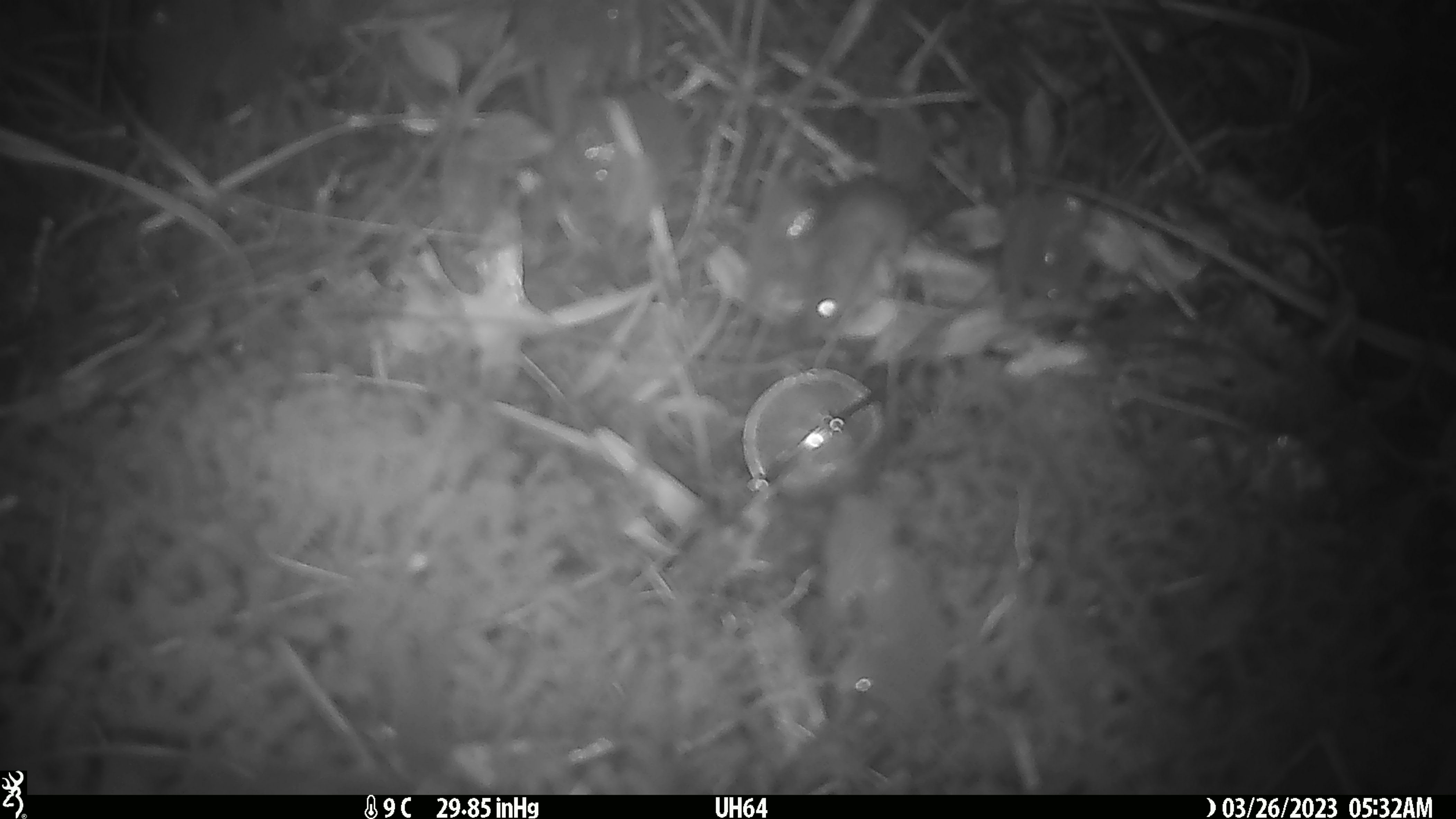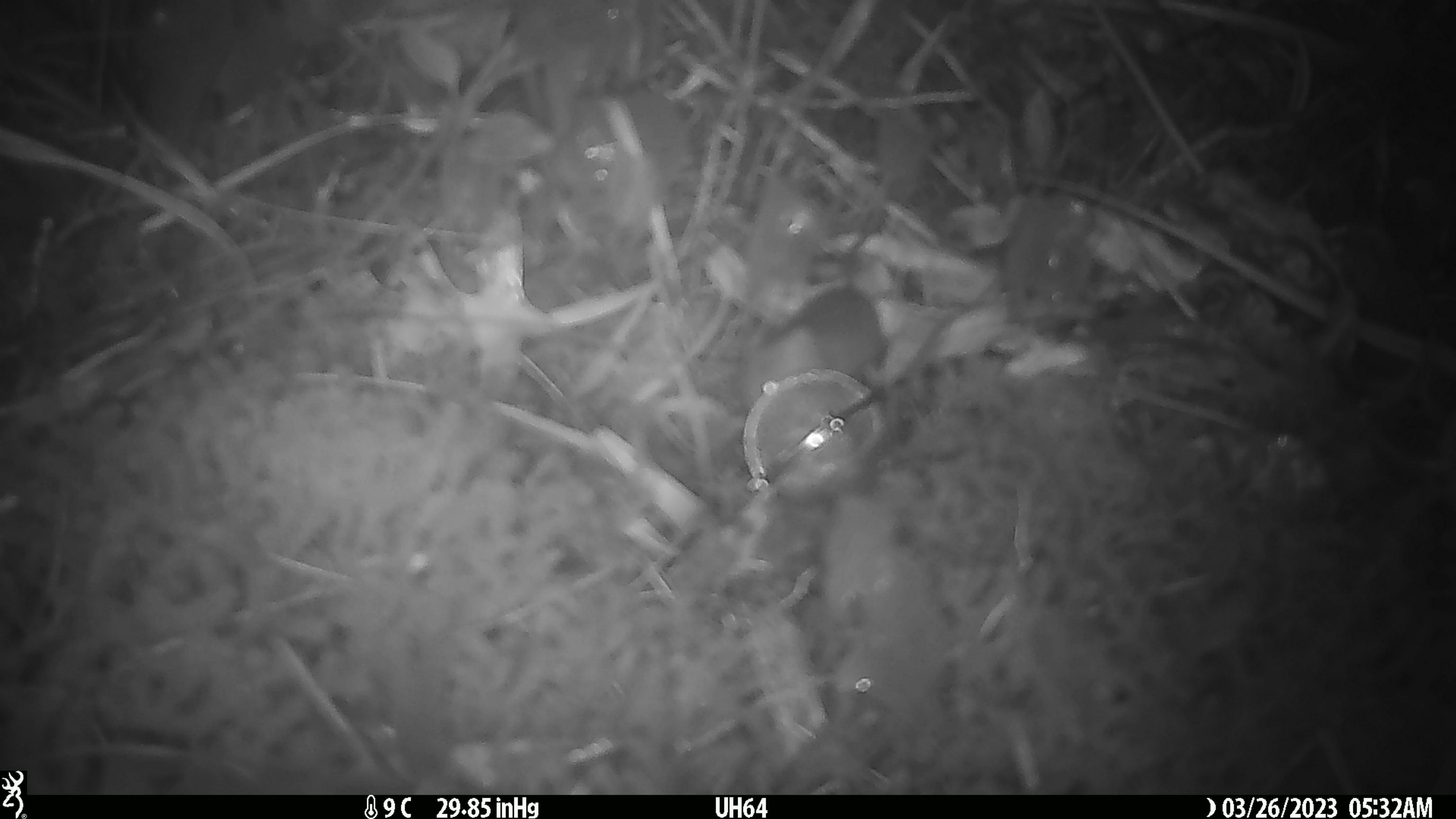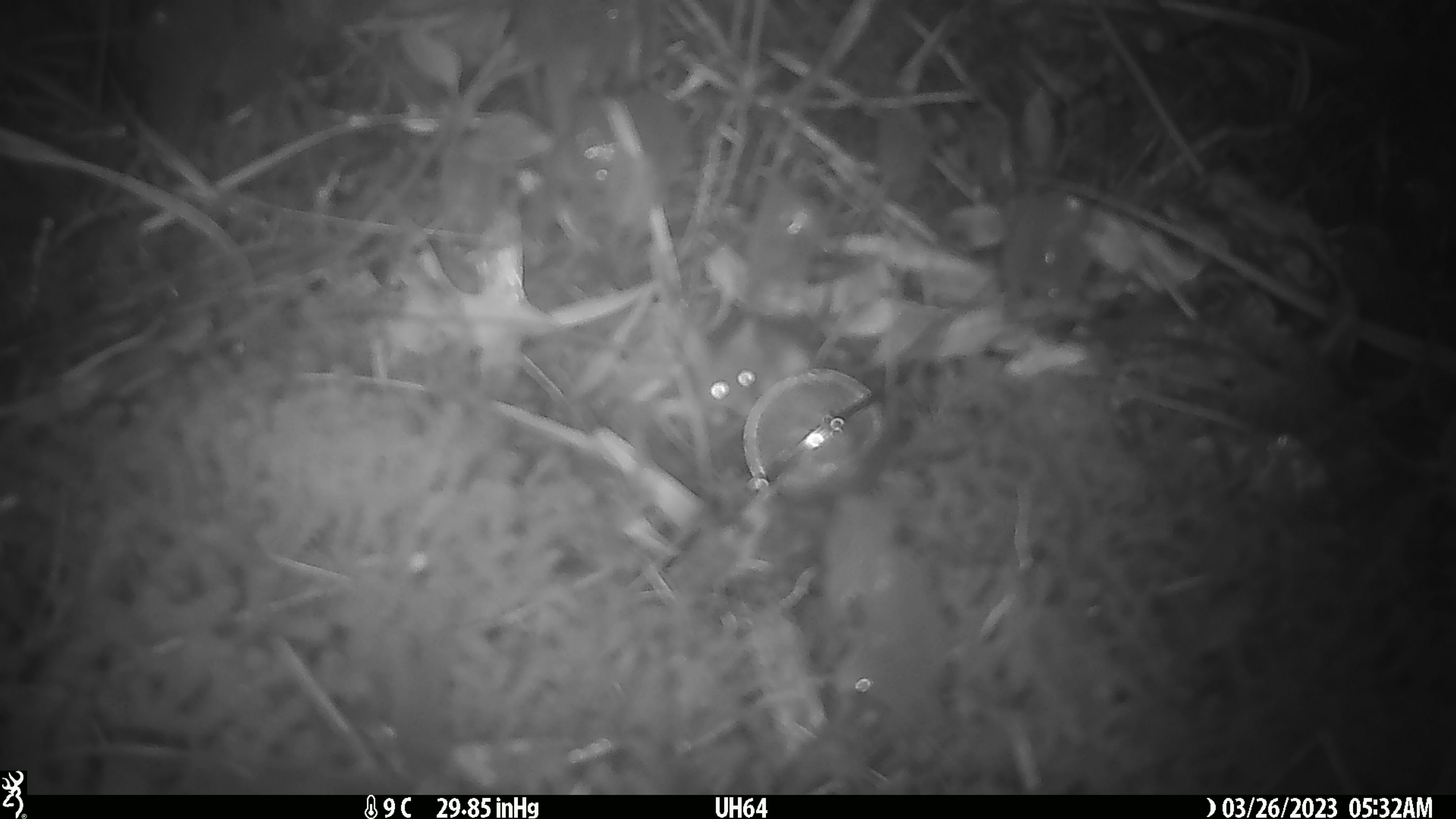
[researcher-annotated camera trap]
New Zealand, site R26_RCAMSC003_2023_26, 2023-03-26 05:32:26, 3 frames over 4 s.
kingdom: Animalia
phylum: Chordata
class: Mammalia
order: Rodentia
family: Muridae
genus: Mus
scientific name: Mus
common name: mouse